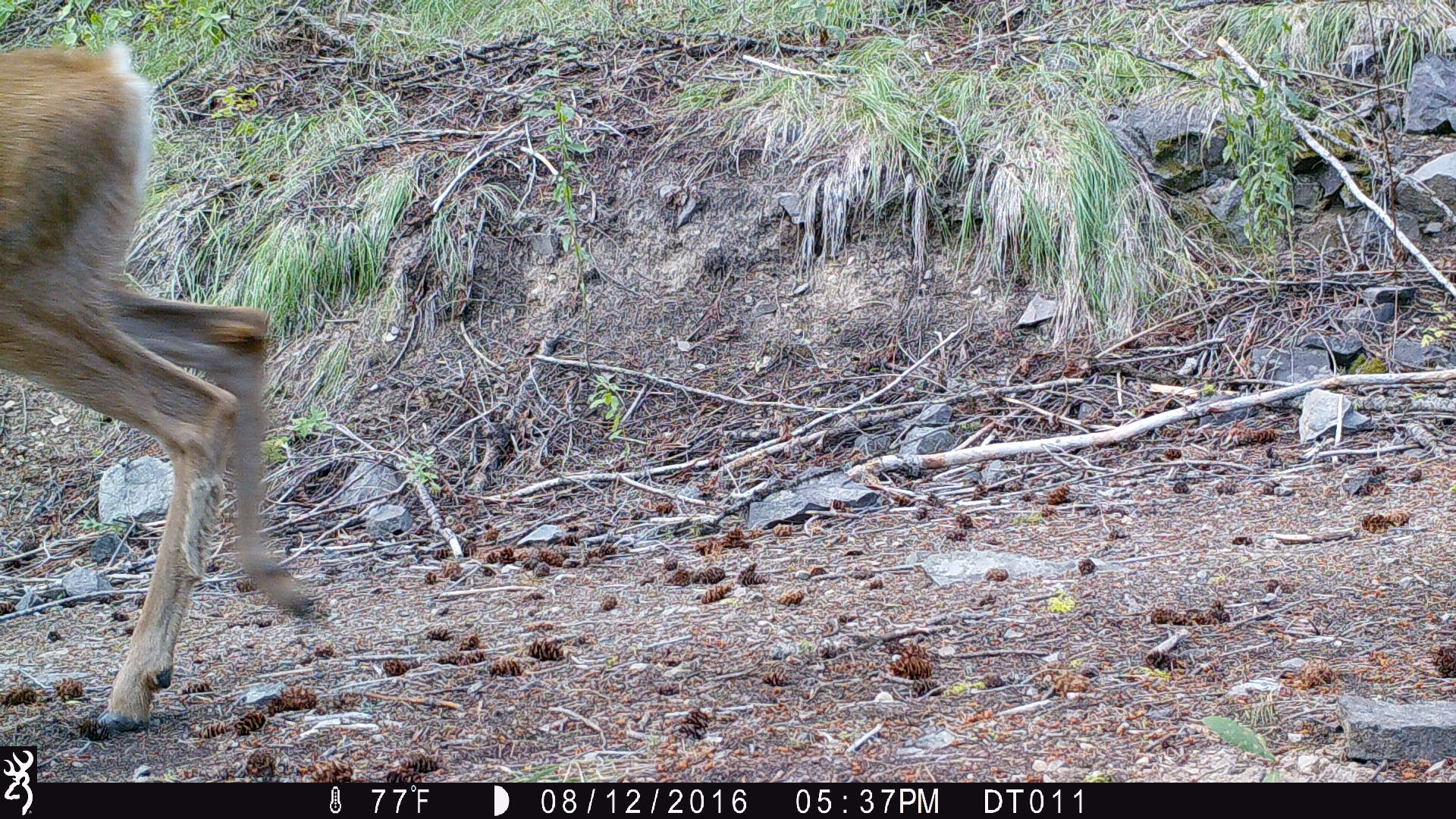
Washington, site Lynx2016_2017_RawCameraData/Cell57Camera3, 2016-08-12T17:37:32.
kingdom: Animalia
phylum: Chordata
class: Mammalia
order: Artiodactyla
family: Cervidae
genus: Odocoileus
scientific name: Odocoileus hemionus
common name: mule deer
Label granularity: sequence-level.